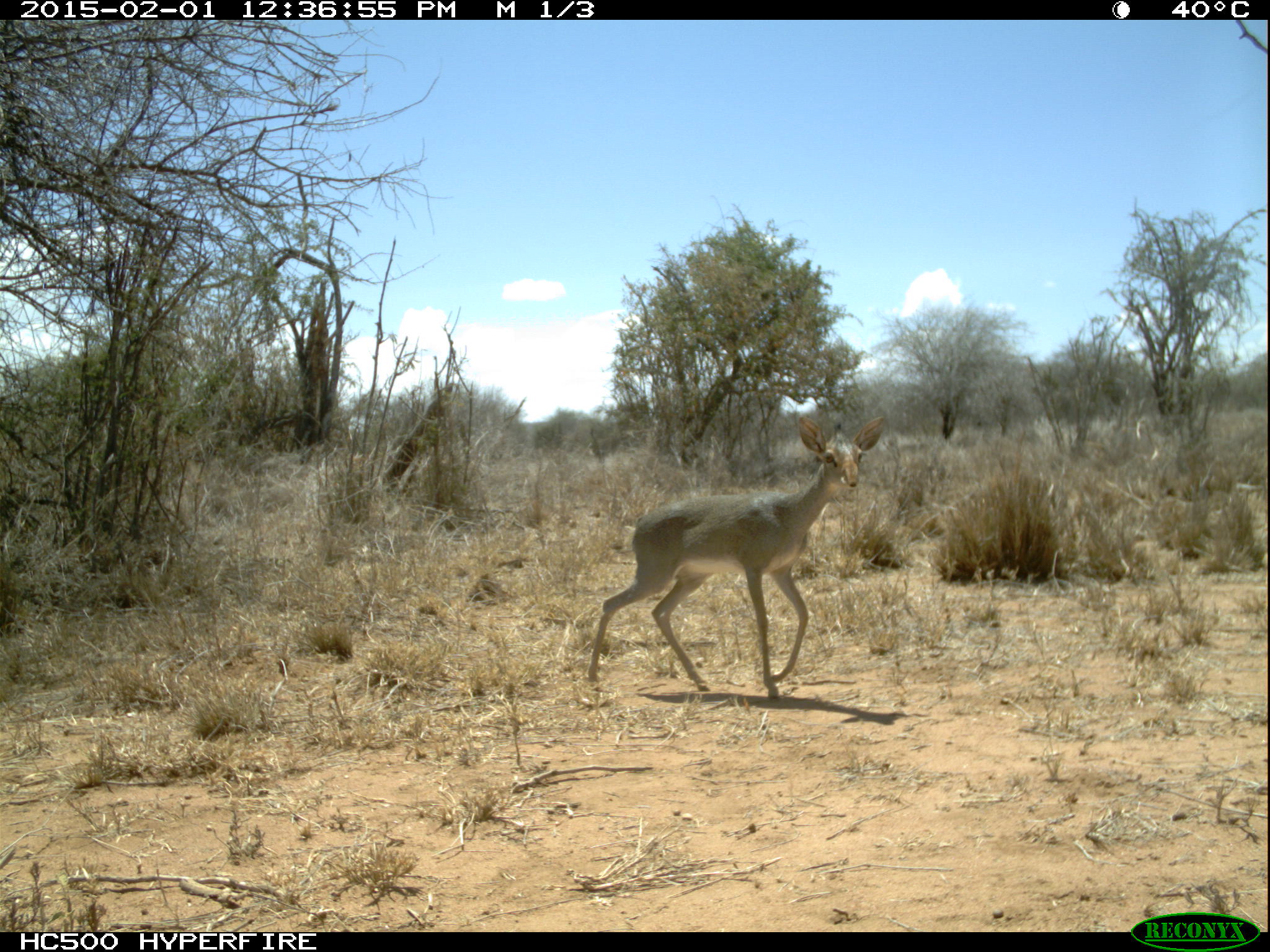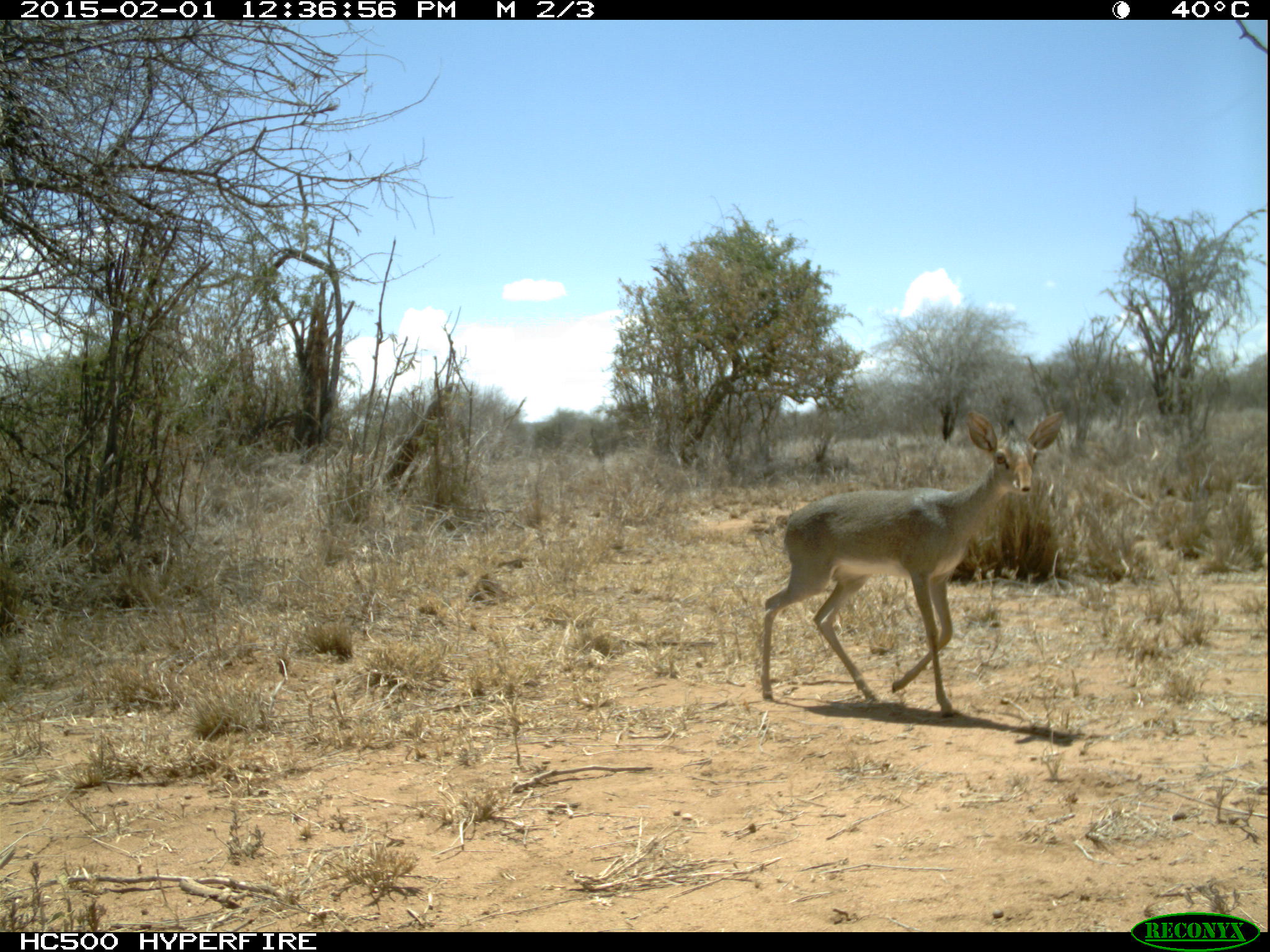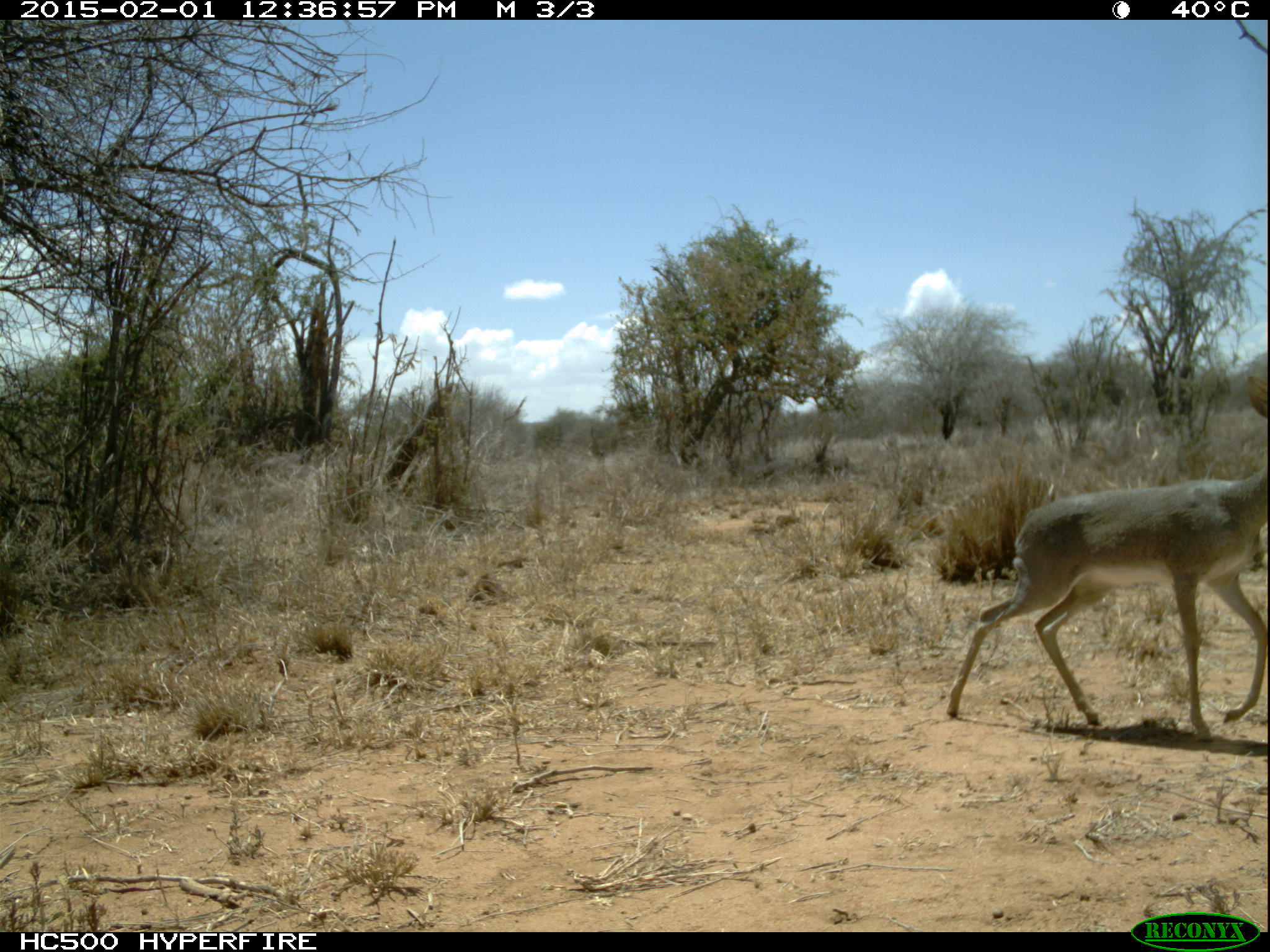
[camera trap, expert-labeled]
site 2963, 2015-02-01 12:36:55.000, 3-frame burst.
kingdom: Animalia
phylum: Chordata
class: Mammalia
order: Artiodactyla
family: Bovidae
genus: Madoqua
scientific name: Madoqua guentheri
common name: günther's dik-dik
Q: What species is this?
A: Madoqua guentheri (günther's dik-dik).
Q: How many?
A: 1.